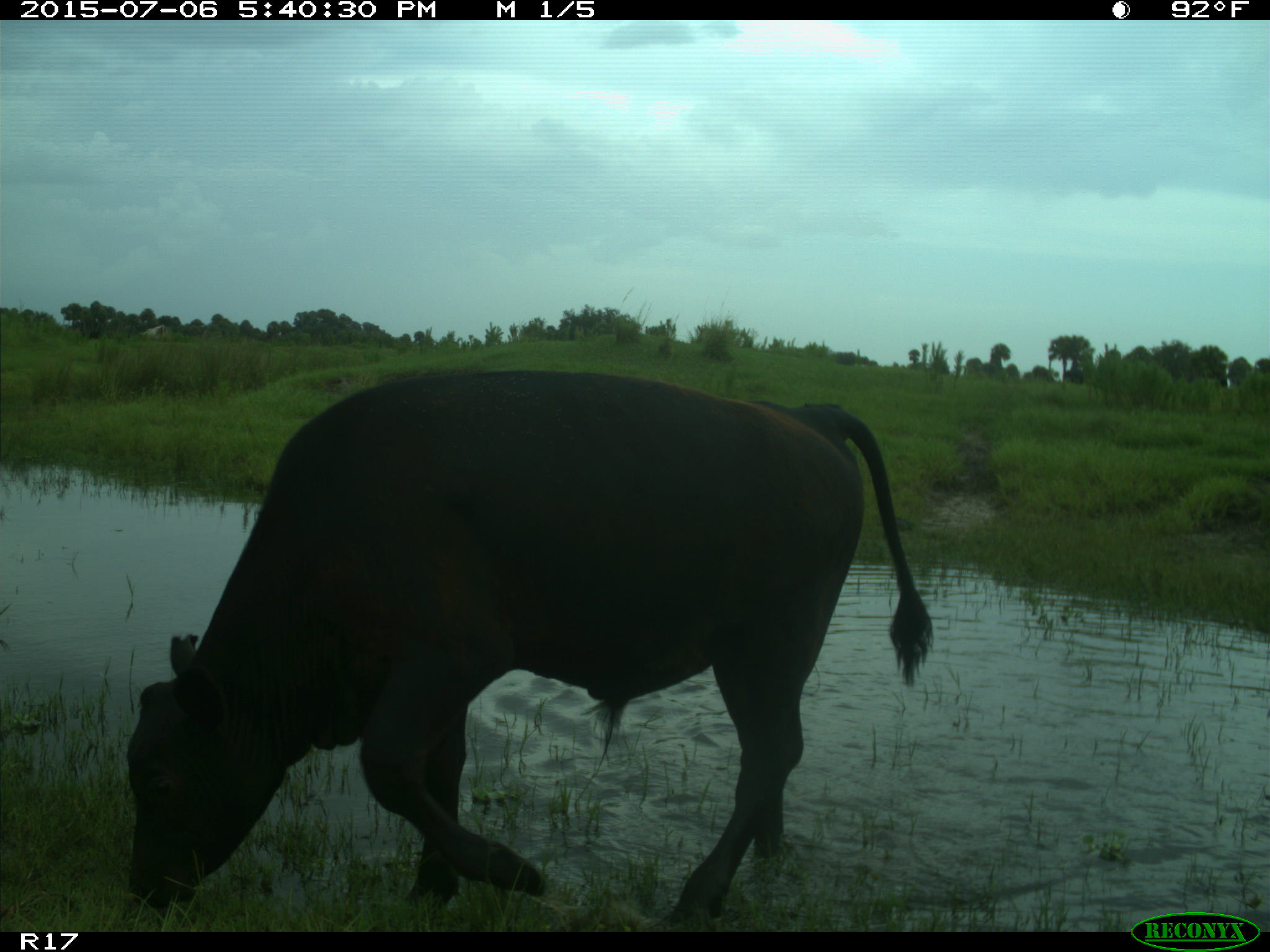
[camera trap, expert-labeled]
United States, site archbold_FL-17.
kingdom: Animalia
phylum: Chordata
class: Mammalia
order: Artiodactyla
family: Bovidae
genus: Bos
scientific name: Bos taurus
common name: domestic cow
Bos taurus (domestic cow).